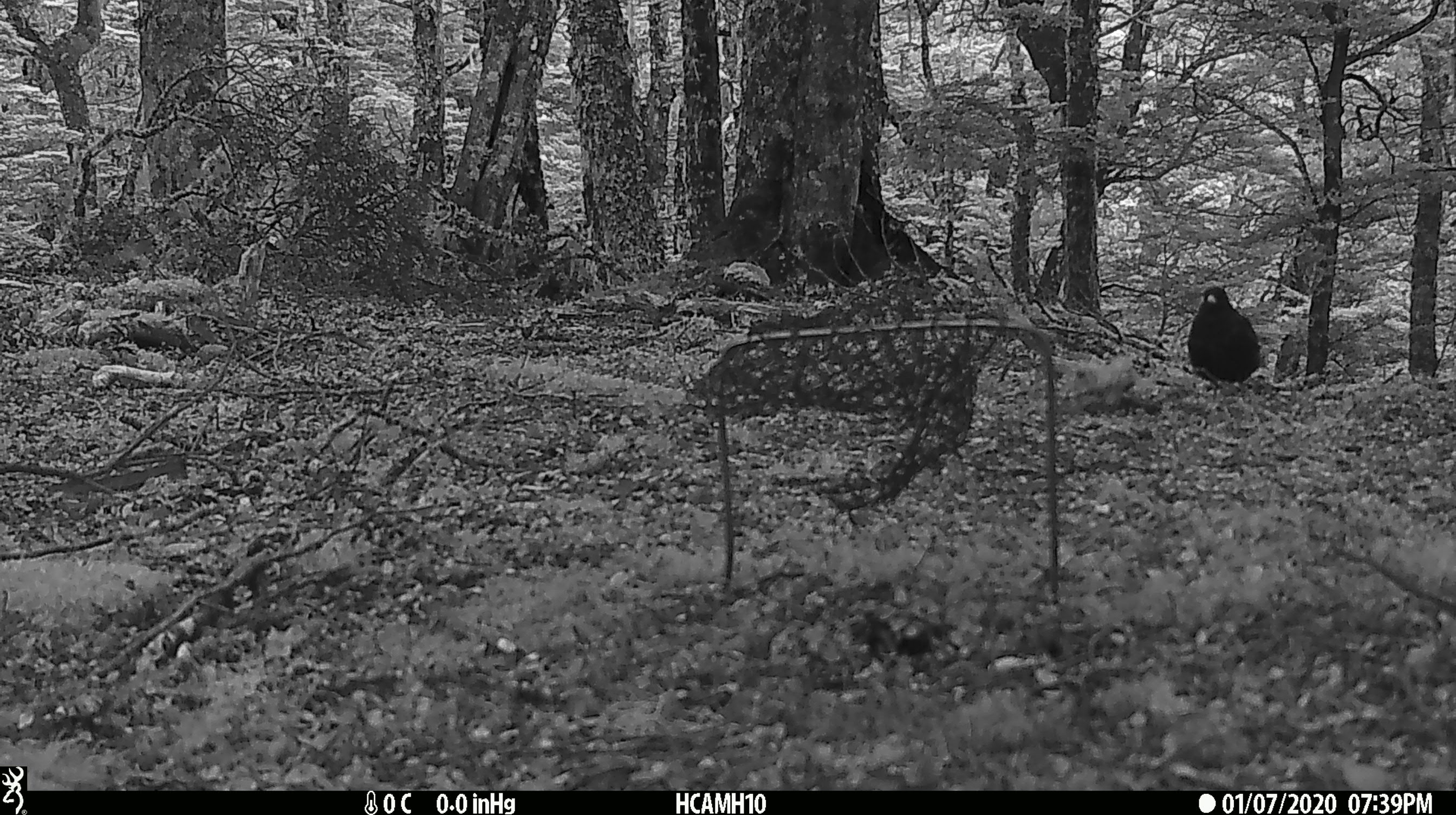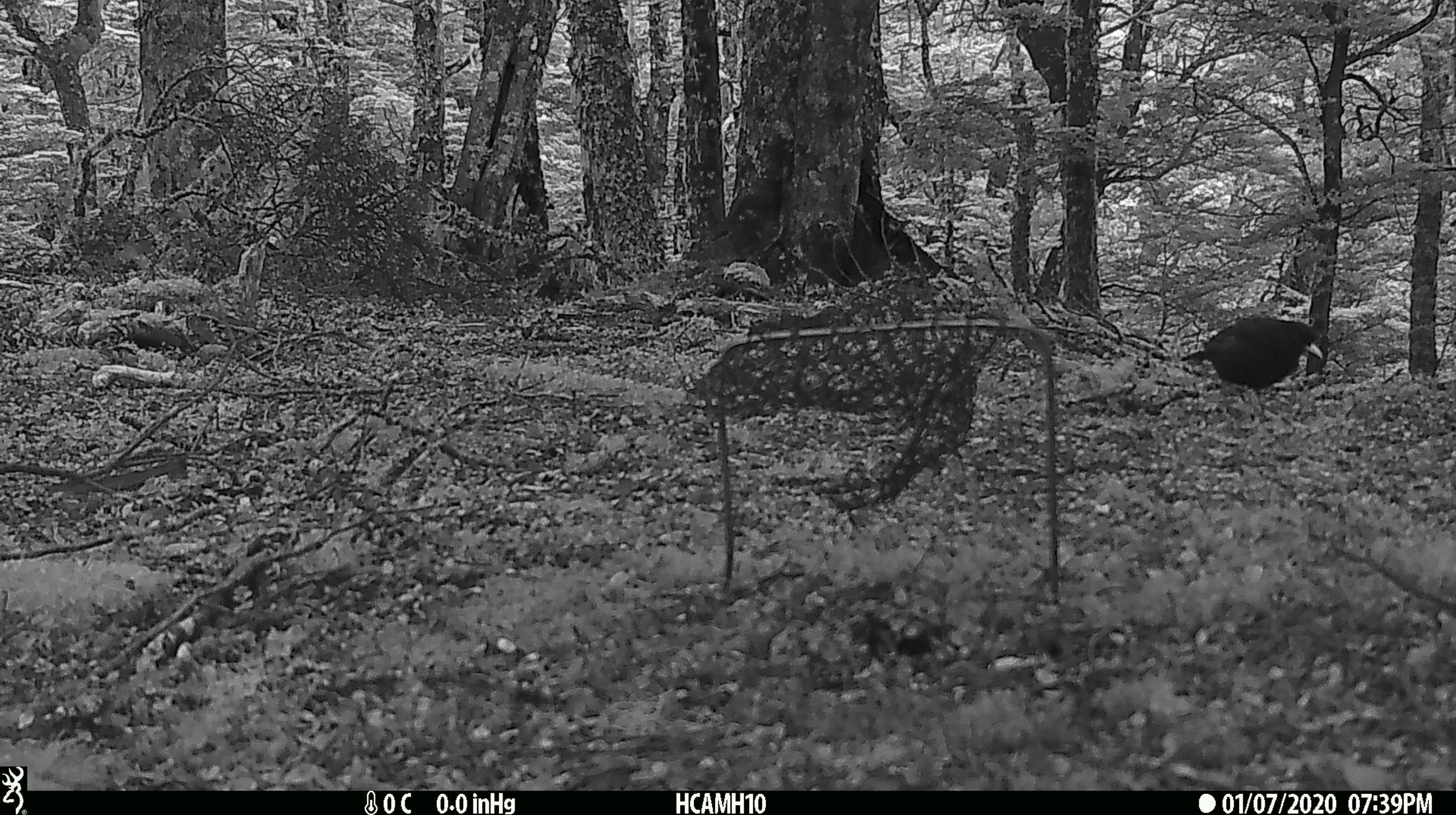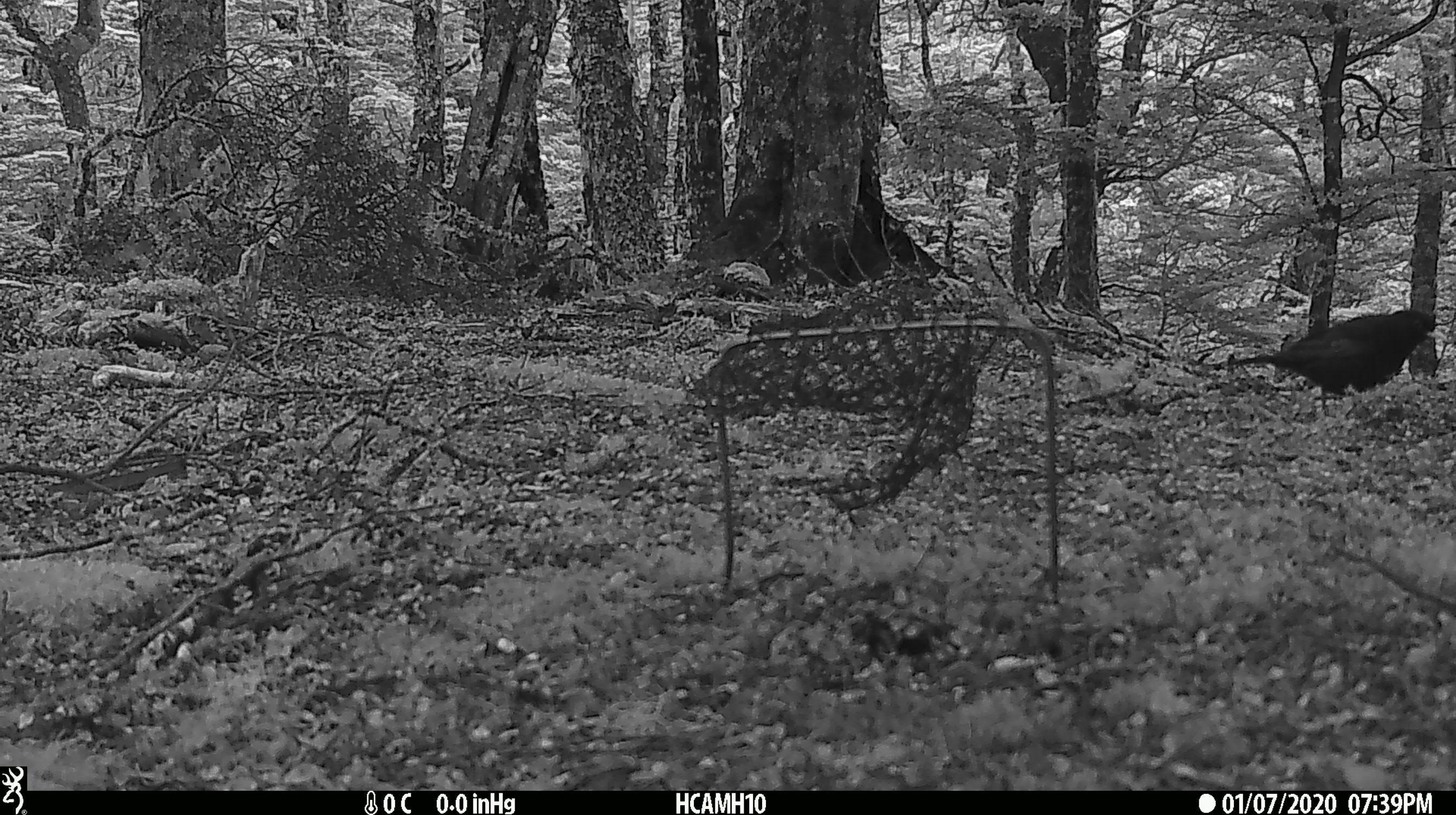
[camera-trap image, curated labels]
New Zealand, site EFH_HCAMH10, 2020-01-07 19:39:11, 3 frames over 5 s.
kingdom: Animalia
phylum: Chordata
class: Aves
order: Passeriformes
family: Turdidae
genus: Turdus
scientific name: Turdus merula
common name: eurasian blackbird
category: blackbird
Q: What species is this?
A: Blackbird (eurasian blackbird) (Turdus merula).